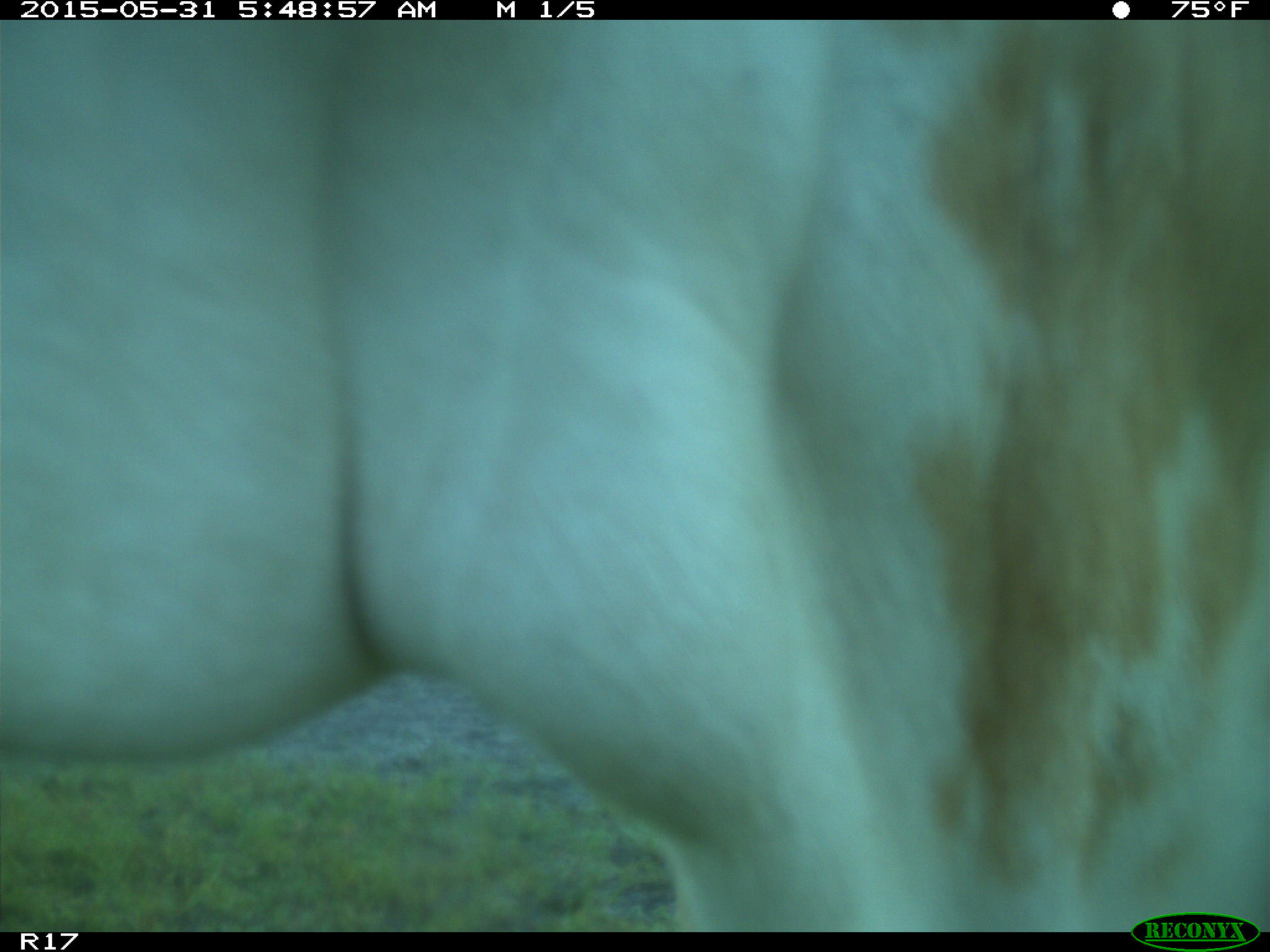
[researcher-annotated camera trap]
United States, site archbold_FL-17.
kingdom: Animalia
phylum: Chordata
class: Mammalia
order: Artiodactyla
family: Bovidae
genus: Bos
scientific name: Bos taurus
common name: domestic cow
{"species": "Bos taurus (domestic cow)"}